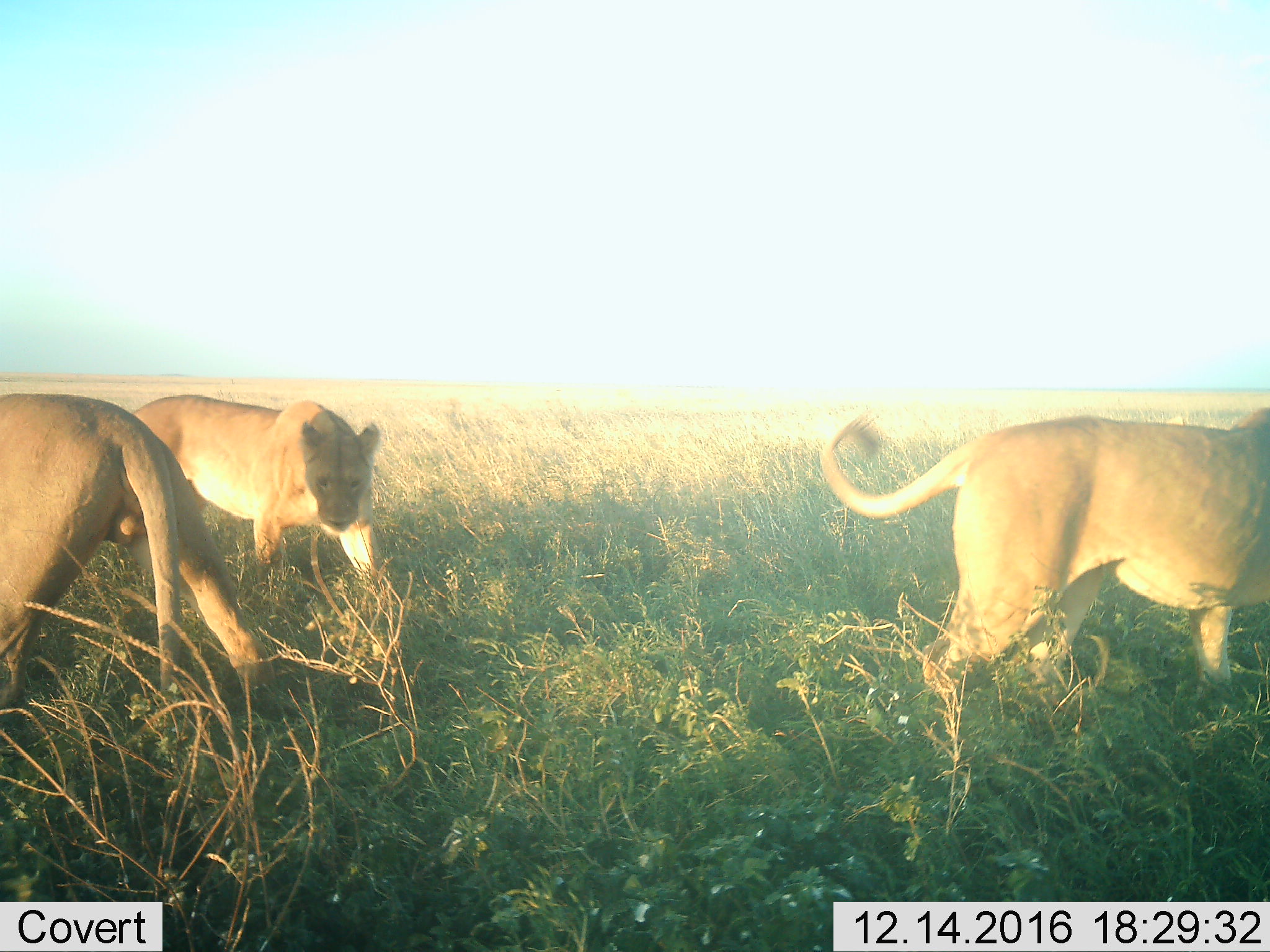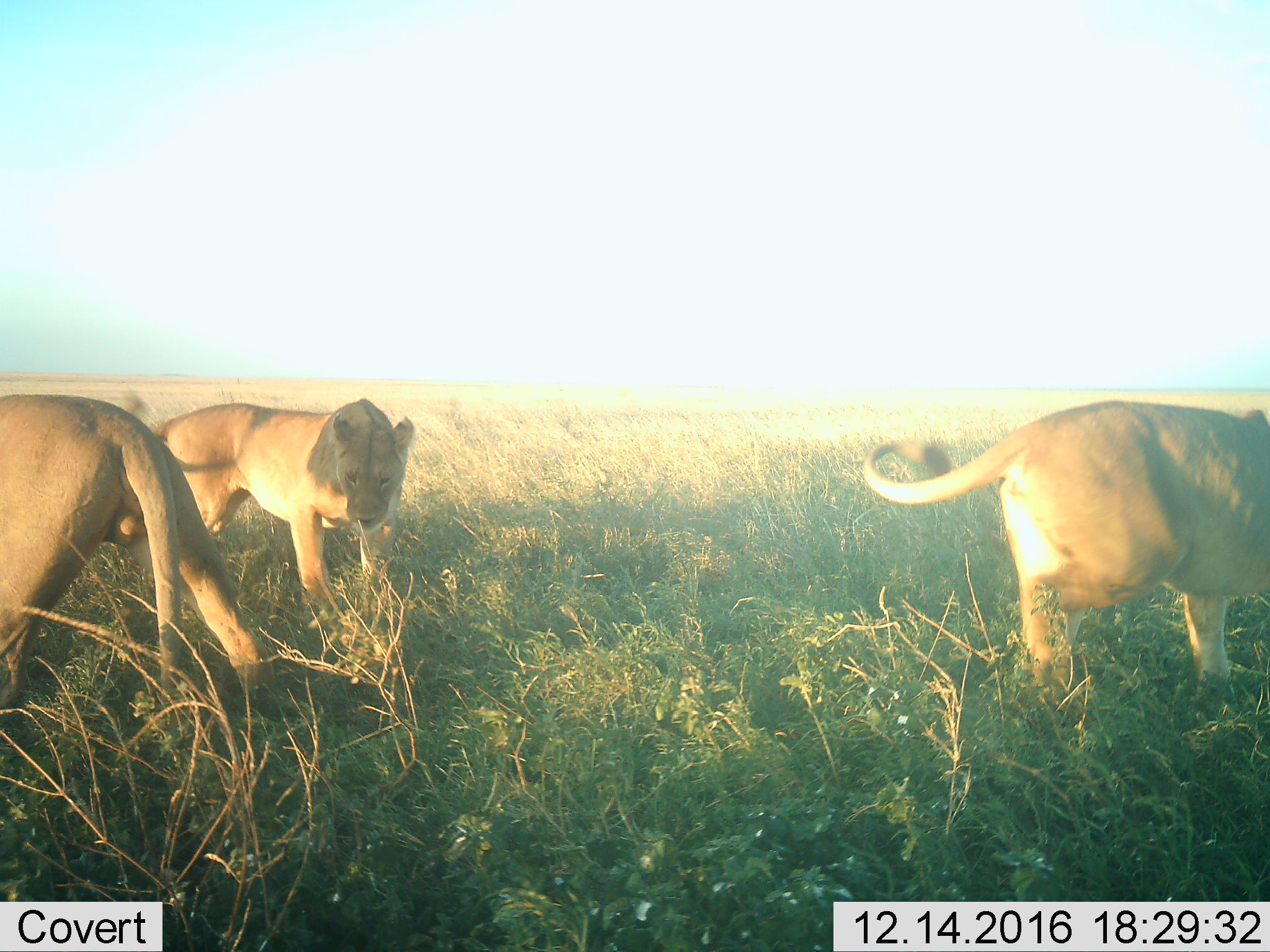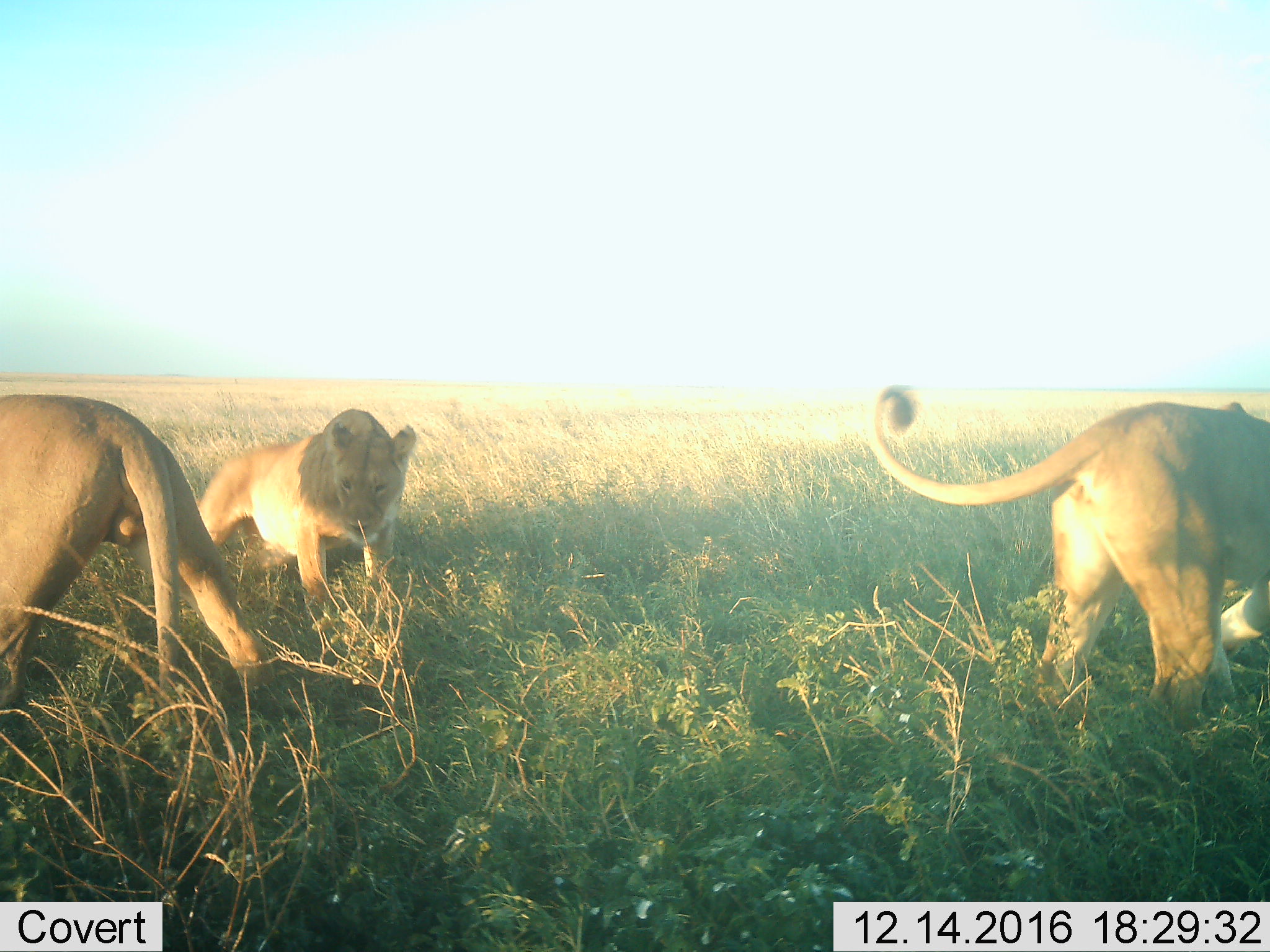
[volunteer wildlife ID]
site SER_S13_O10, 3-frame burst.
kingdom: Animalia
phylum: Chordata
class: Mammalia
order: Carnivora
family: Felidae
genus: Panthera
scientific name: Panthera leo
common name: lion female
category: lionfemale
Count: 3.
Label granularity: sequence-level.